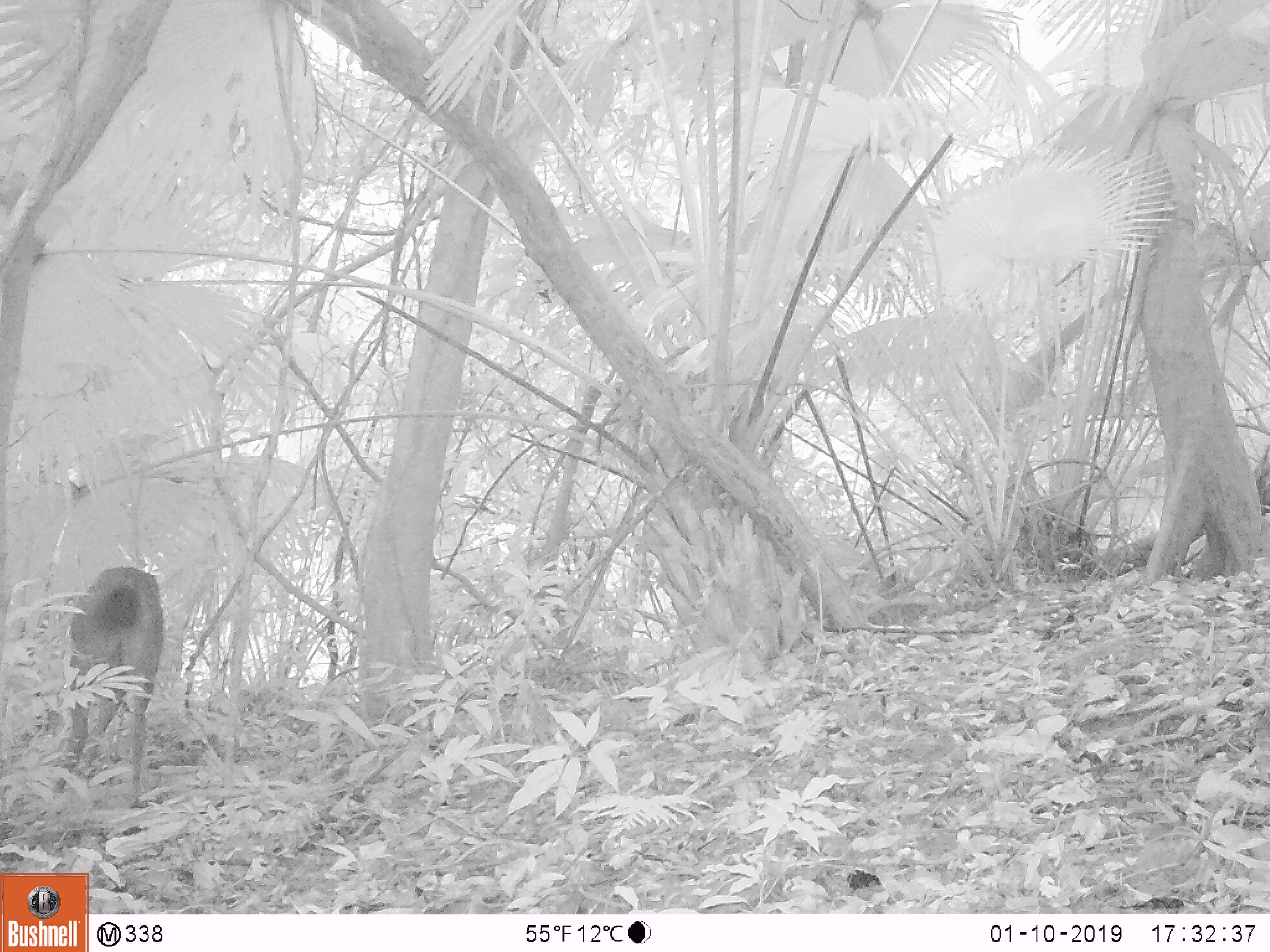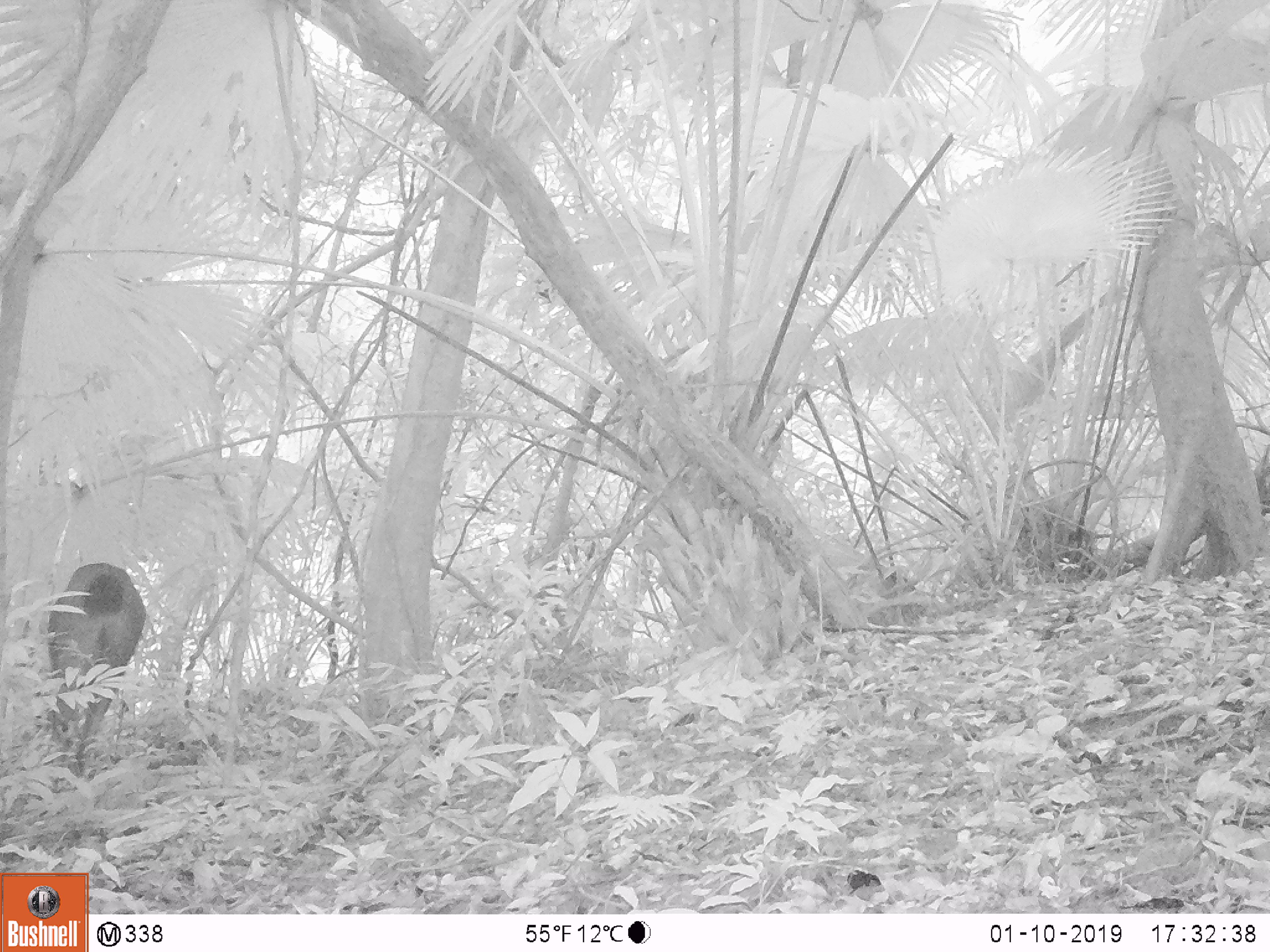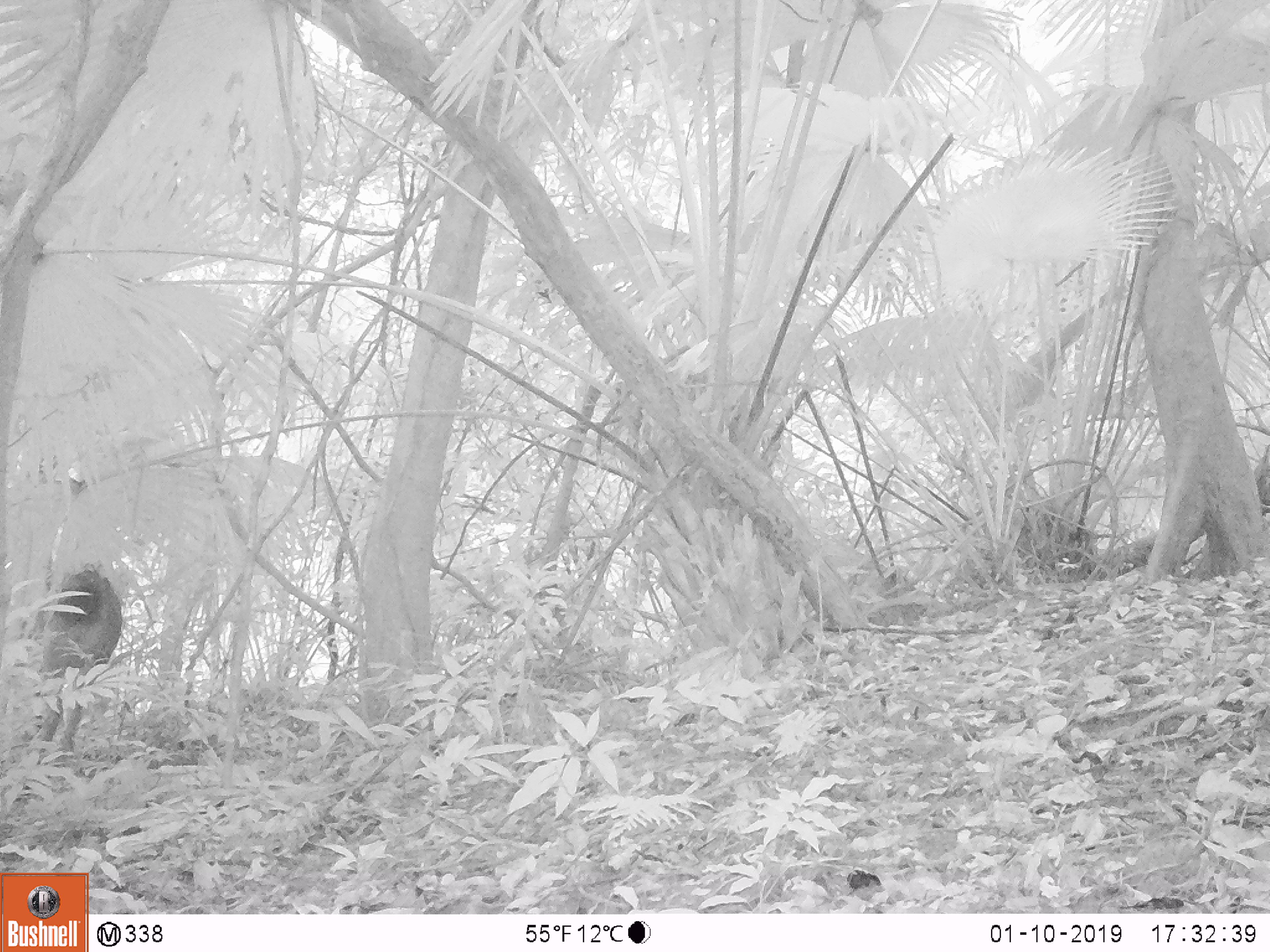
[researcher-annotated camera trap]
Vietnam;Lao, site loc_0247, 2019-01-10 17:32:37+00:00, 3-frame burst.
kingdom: Animalia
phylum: Chordata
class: Mammalia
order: Artiodactyla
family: Cervidae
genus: Rusa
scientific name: Rusa unicolor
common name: sambar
Sambar (Rusa unicolor). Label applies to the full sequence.